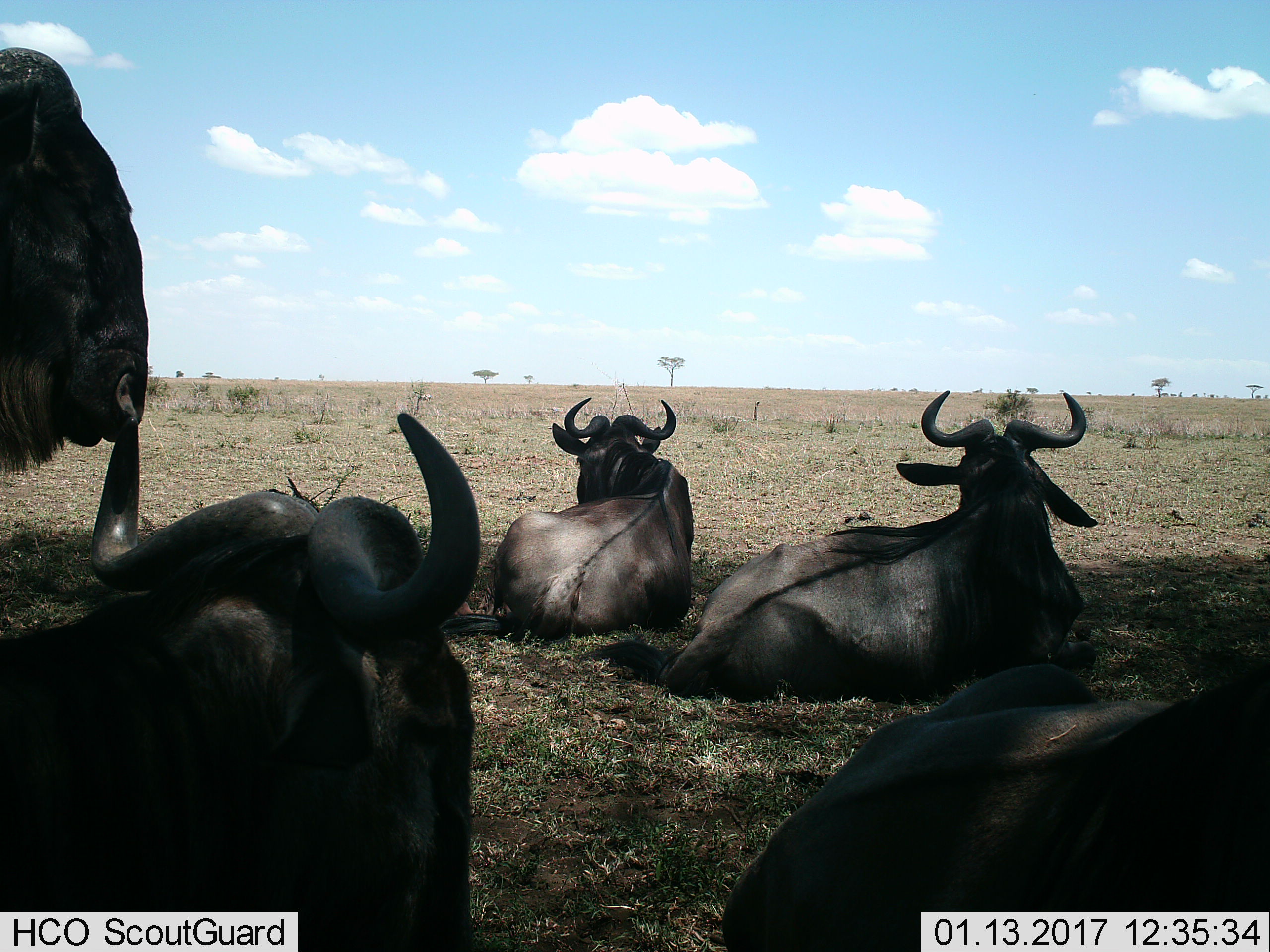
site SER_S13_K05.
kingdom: Animalia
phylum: Chordata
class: Mammalia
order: Artiodactyla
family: Bovidae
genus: Connochaetes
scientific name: Connochaetes taurinus taurinus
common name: blue wildebeest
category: wildebeestblue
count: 5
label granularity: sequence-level